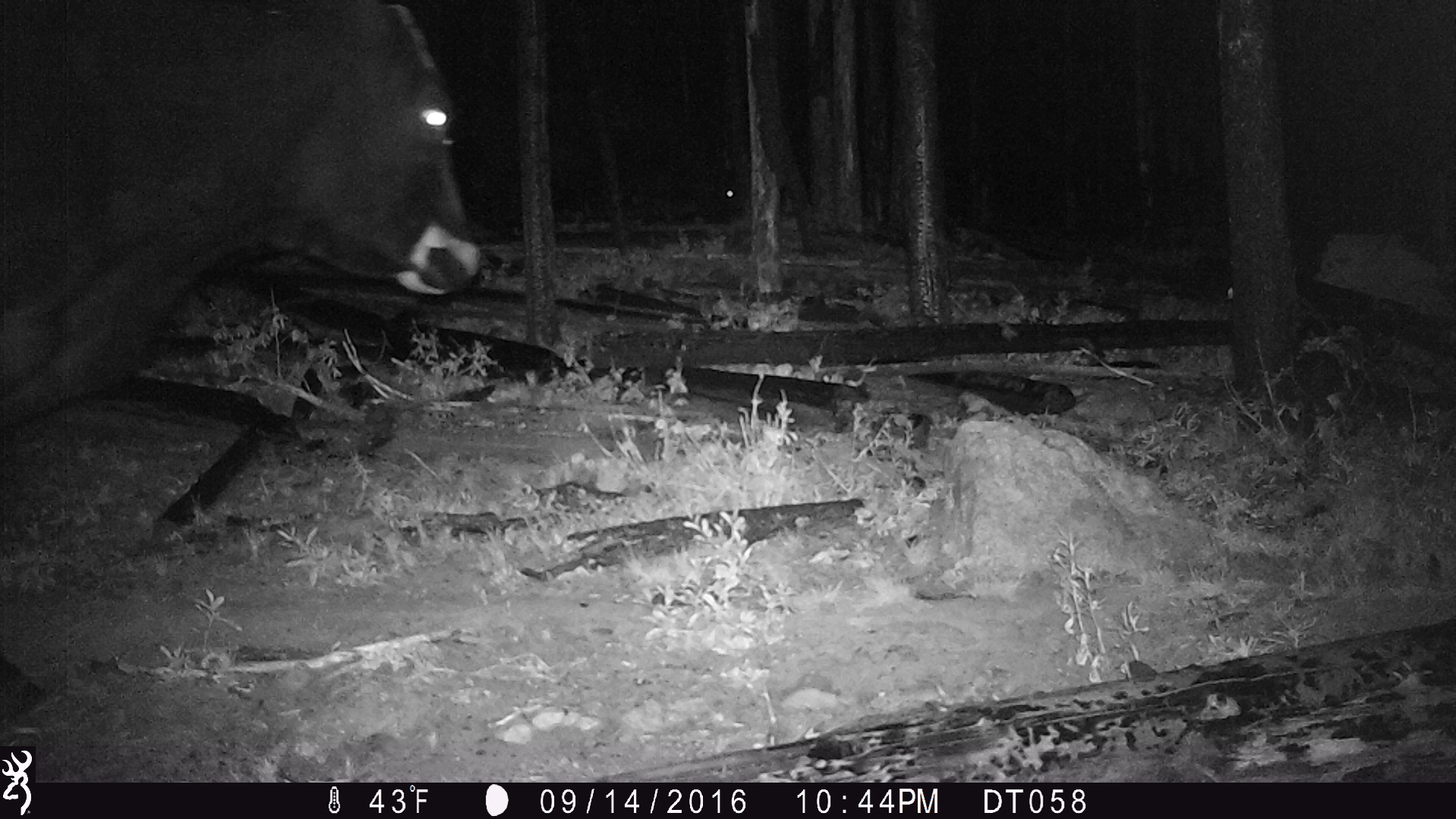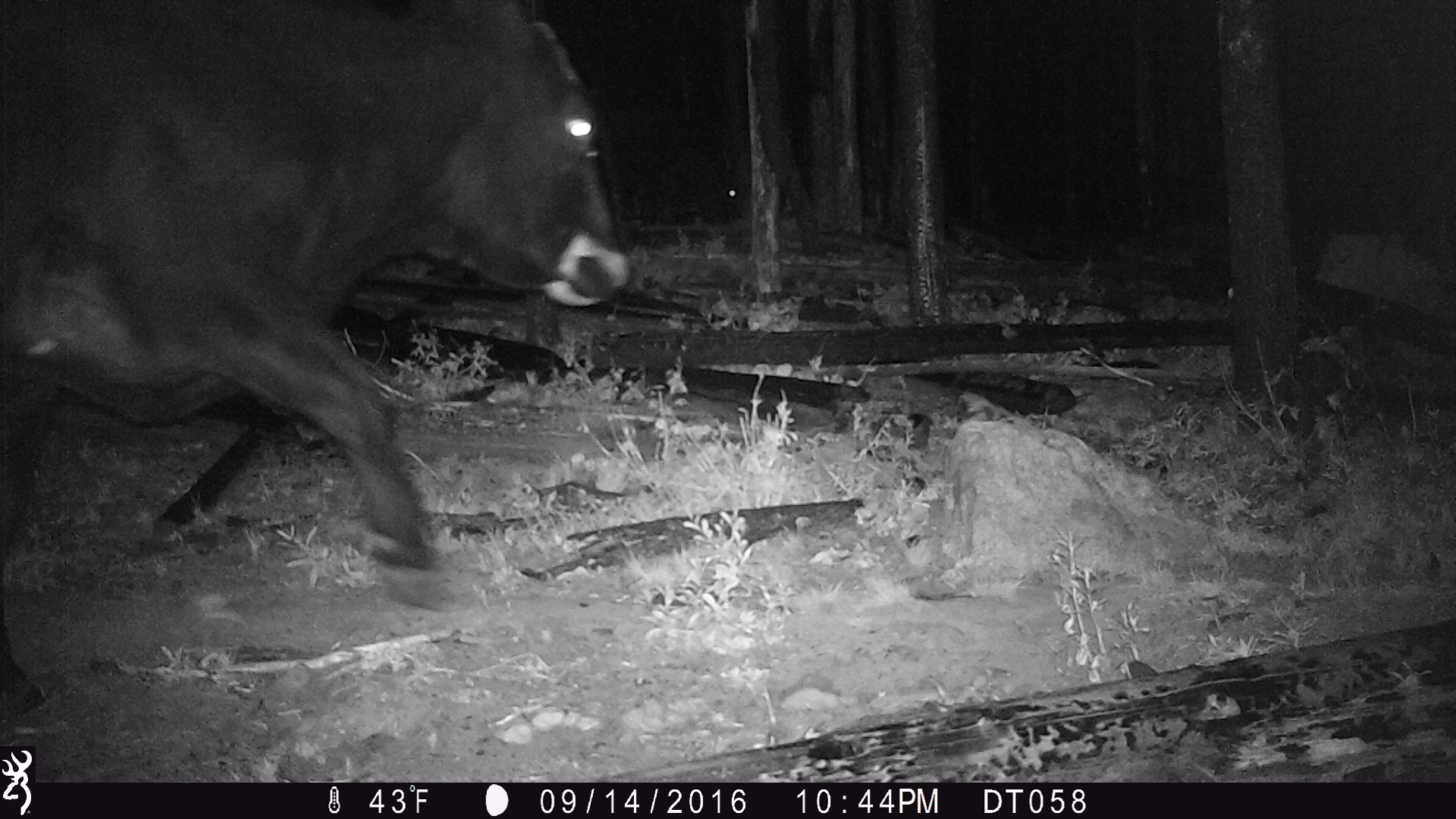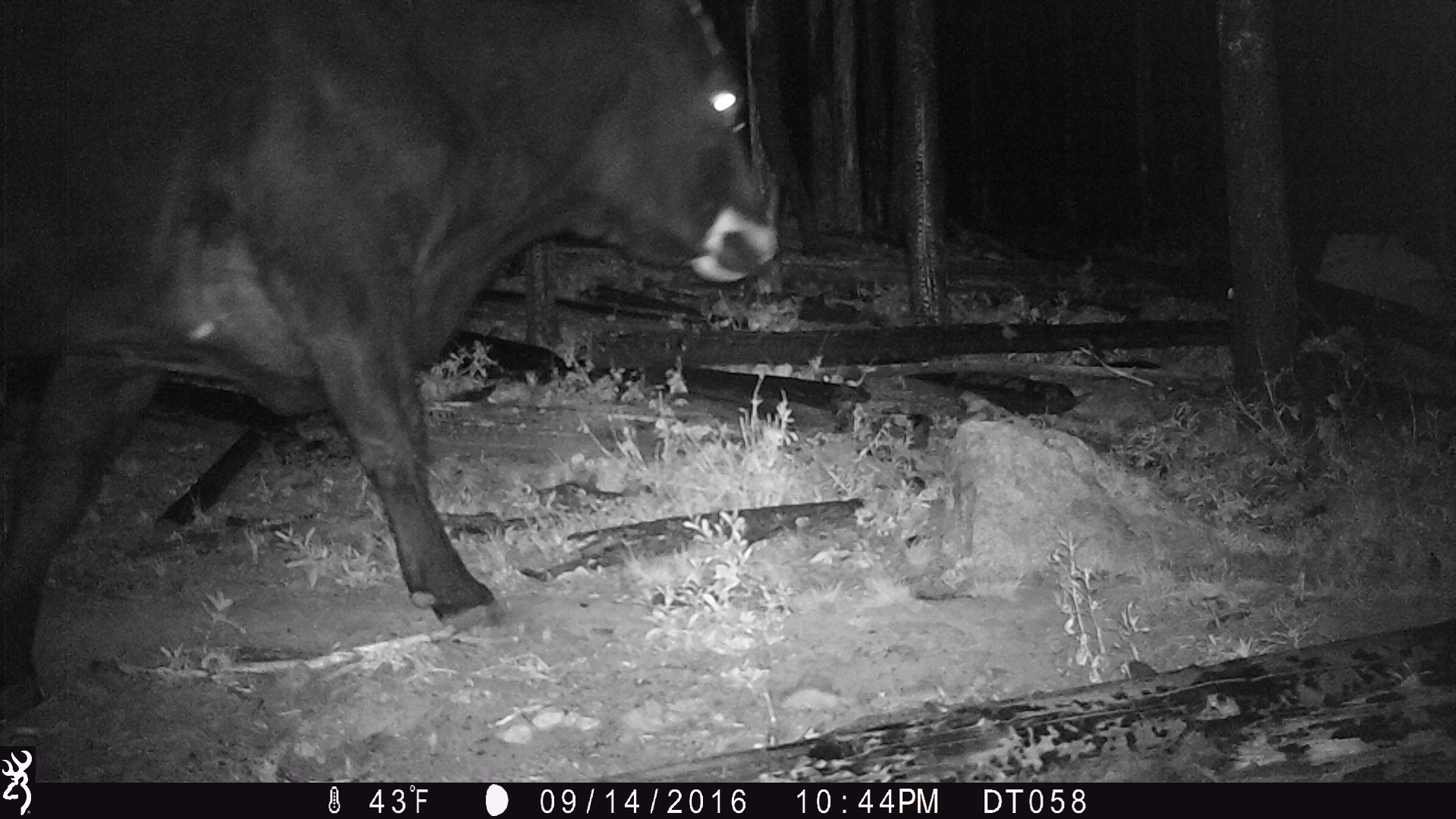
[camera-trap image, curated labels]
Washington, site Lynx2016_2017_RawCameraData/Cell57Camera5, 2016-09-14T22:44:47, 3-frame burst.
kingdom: Animalia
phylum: Chordata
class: Mammalia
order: Artiodactyla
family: Bovidae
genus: Bos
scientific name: Bos taurus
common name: domestic cattle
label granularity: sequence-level